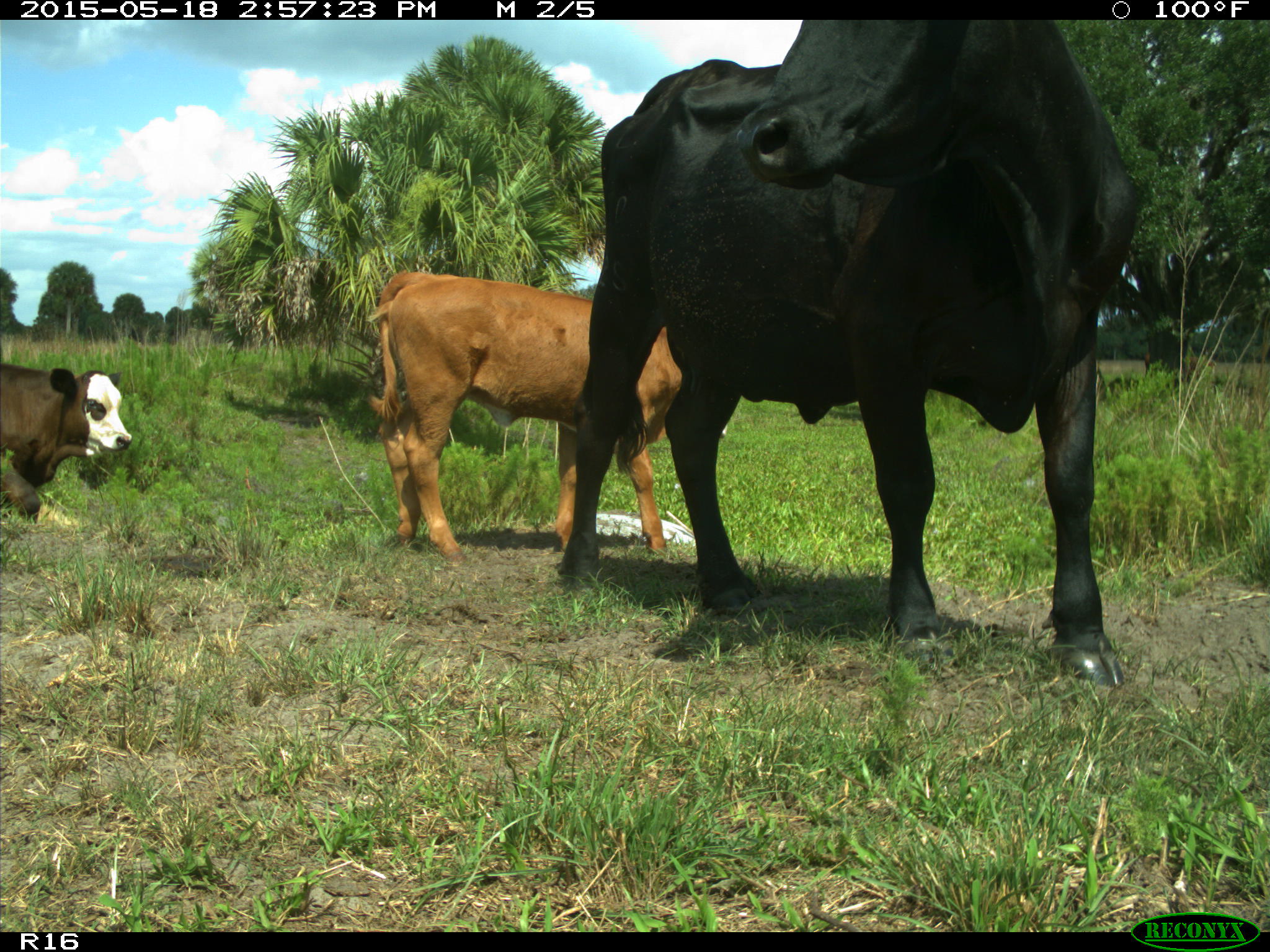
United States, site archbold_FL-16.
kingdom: Animalia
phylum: Chordata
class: Mammalia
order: Artiodactyla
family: Bovidae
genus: Bos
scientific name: Bos taurus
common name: domestic cow